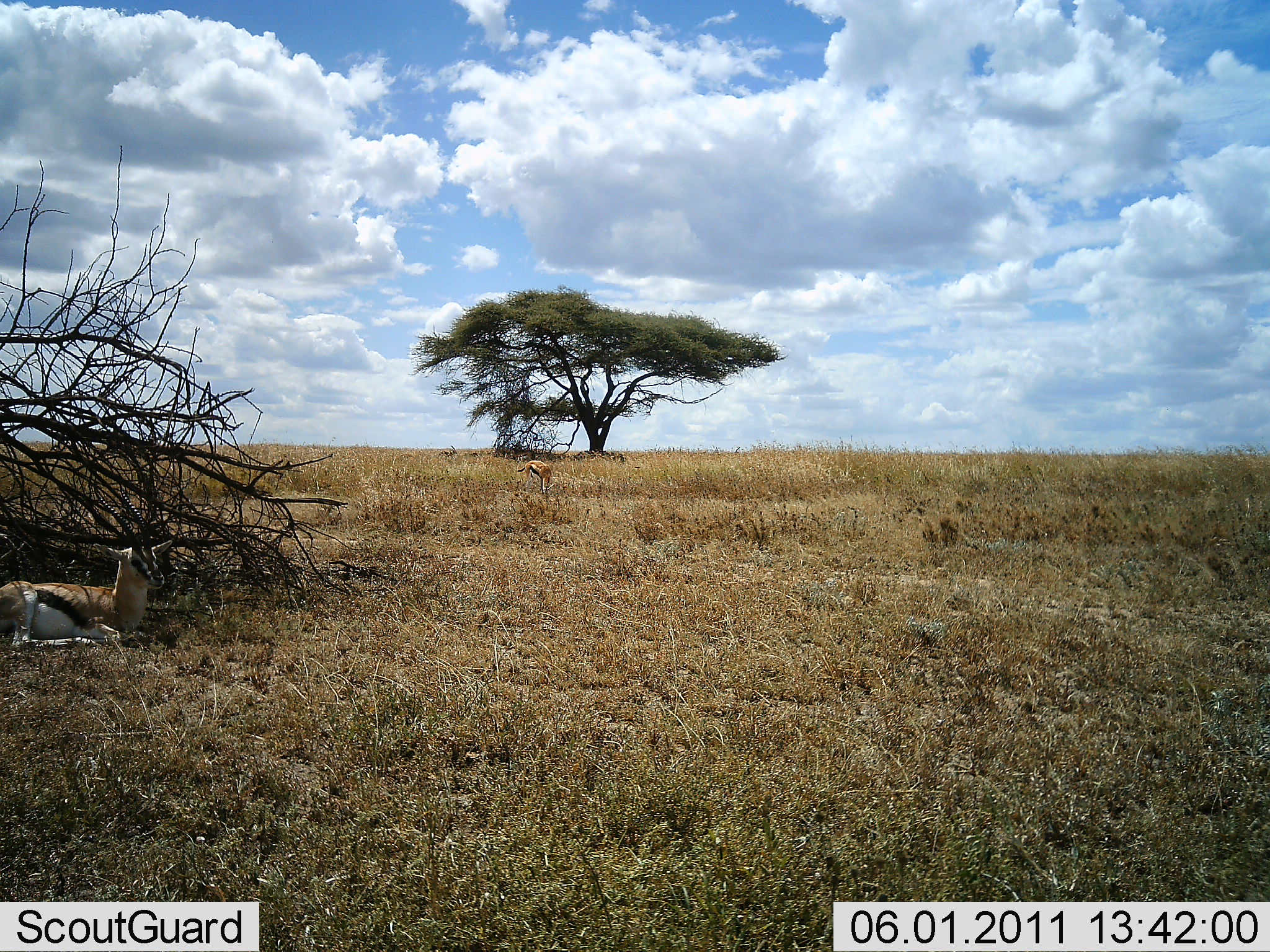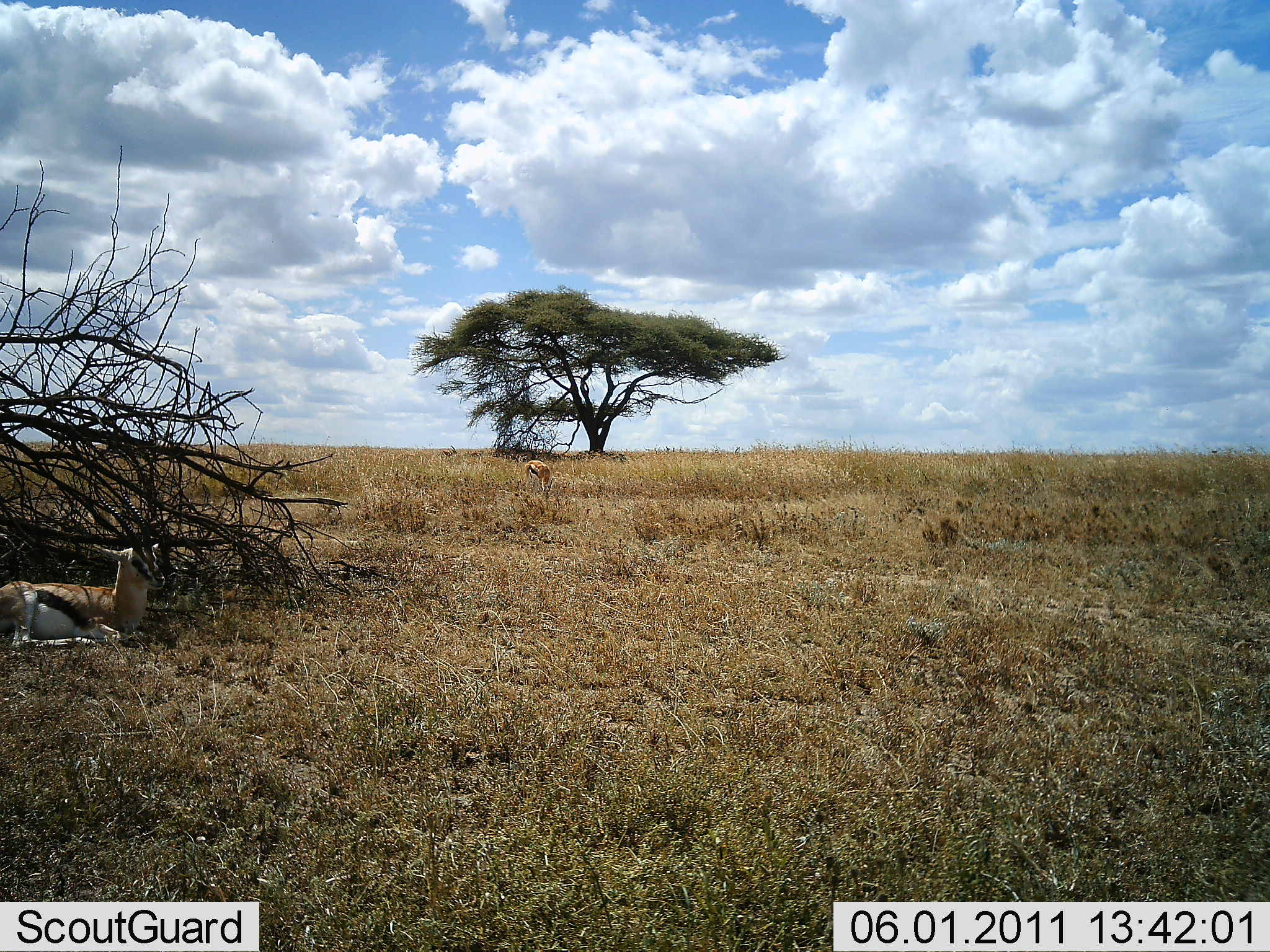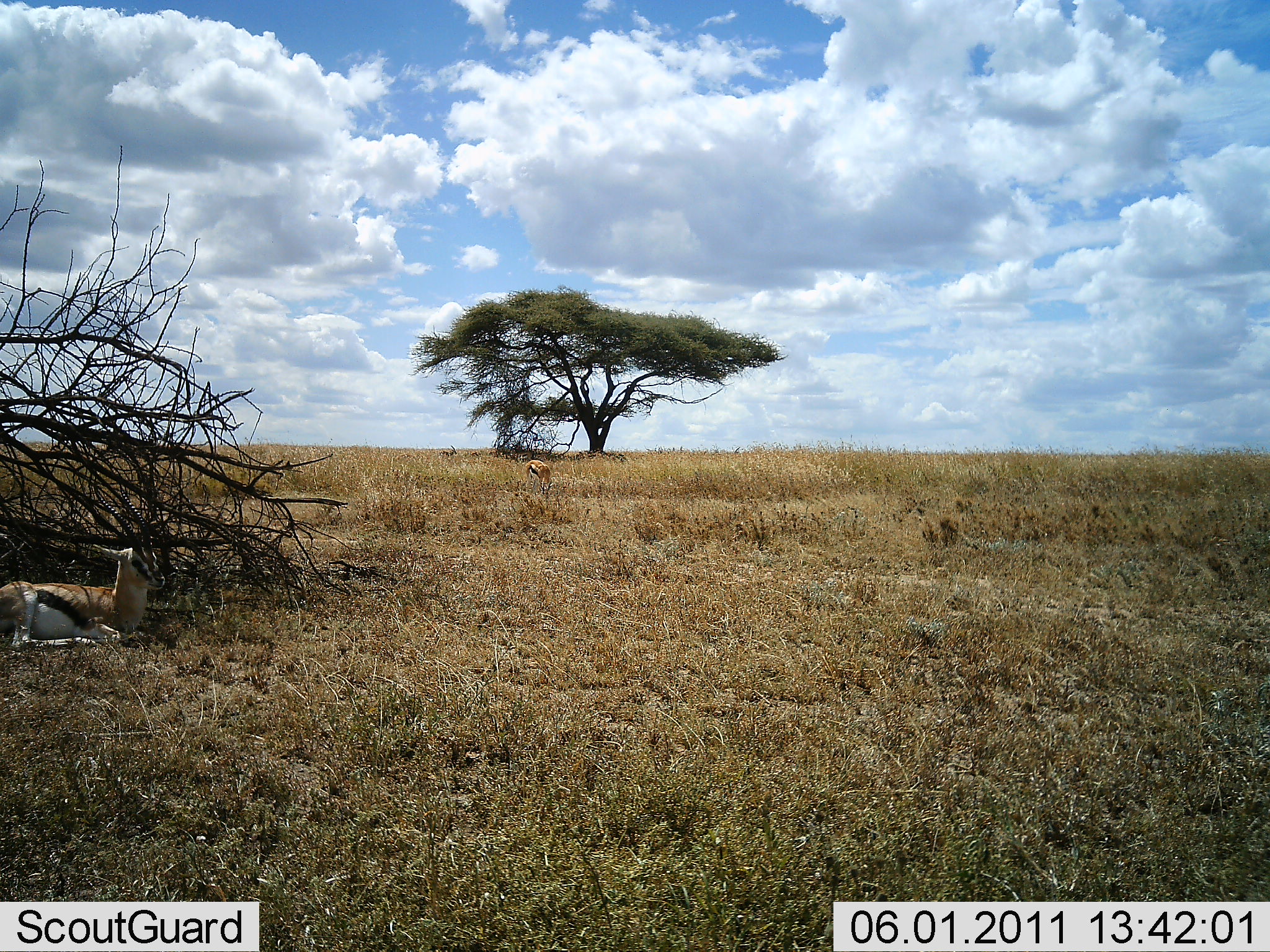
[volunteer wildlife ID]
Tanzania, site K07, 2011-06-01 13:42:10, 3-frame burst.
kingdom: Animalia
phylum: Chordata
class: Mammalia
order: Artiodactyla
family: Bovidae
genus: Eudorcas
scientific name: Eudorcas thomsonii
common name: thomson's gazelle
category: gazellethomsons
Gazellethomsons (thomson's gazelle) (Eudorcas thomsonii), count 2. Behavior (volunteer vote fractions): standing 36%, resting 100%, moving 0%, interacting 0%. Young present (vote fraction): 0%. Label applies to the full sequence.